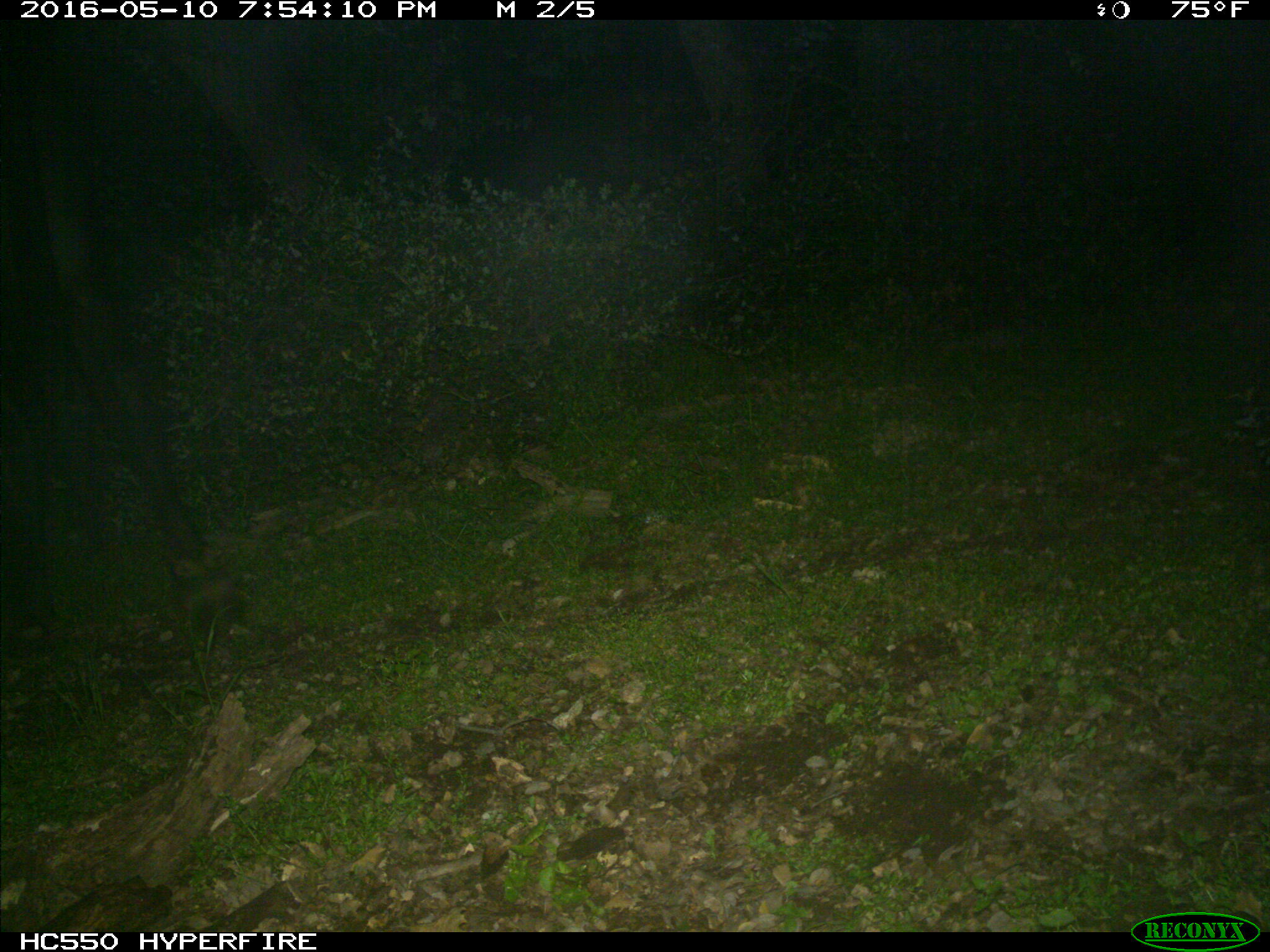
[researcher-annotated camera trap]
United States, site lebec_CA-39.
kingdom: Animalia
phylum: Chordata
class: Mammalia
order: Artiodactyla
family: Bovidae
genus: Bos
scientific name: Bos taurus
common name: domestic cow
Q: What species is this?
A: Bos taurus (domestic cow).